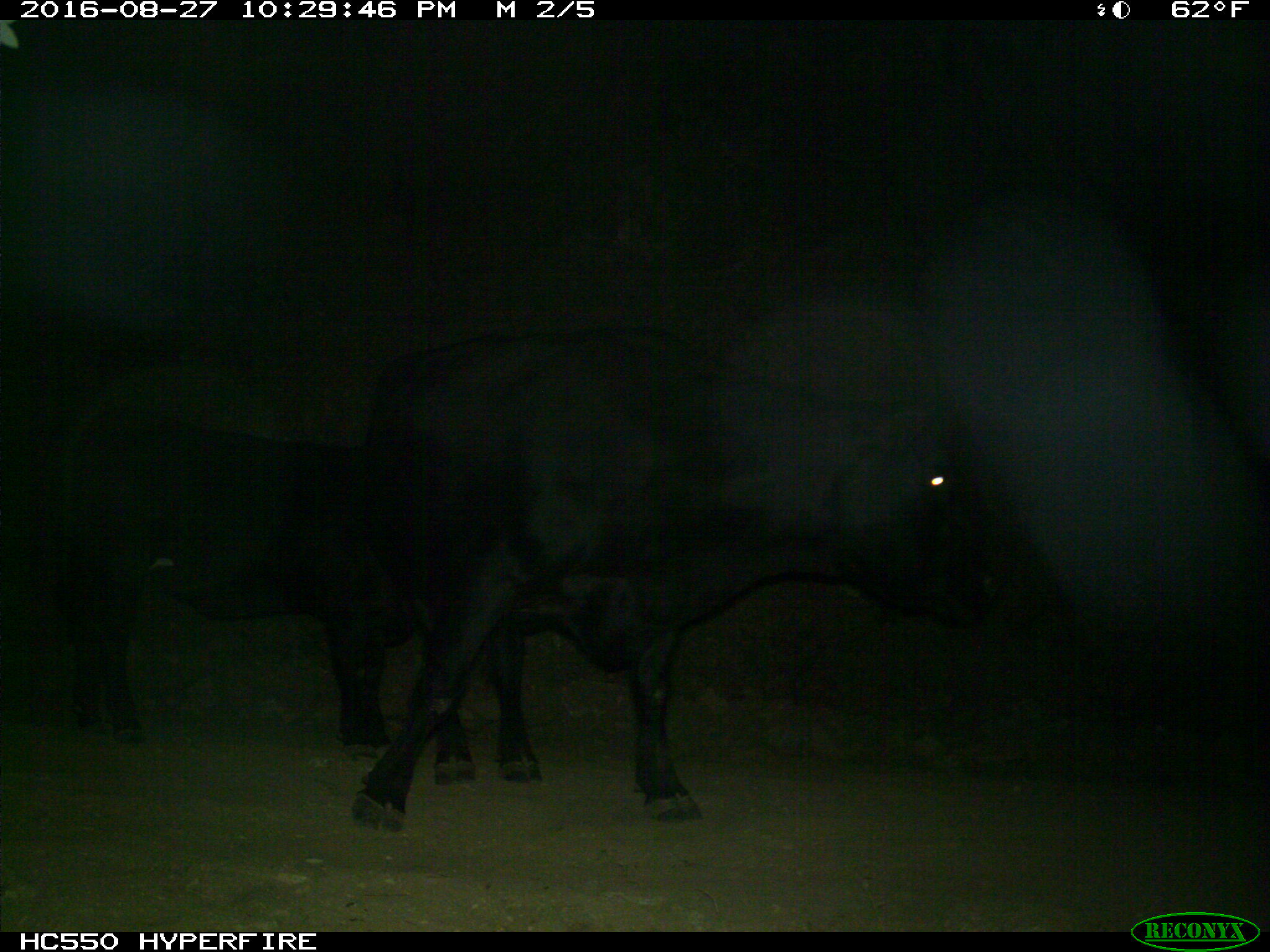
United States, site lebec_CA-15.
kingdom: Animalia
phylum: Chordata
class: Mammalia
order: Artiodactyla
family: Bovidae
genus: Bos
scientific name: Bos taurus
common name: domestic cow